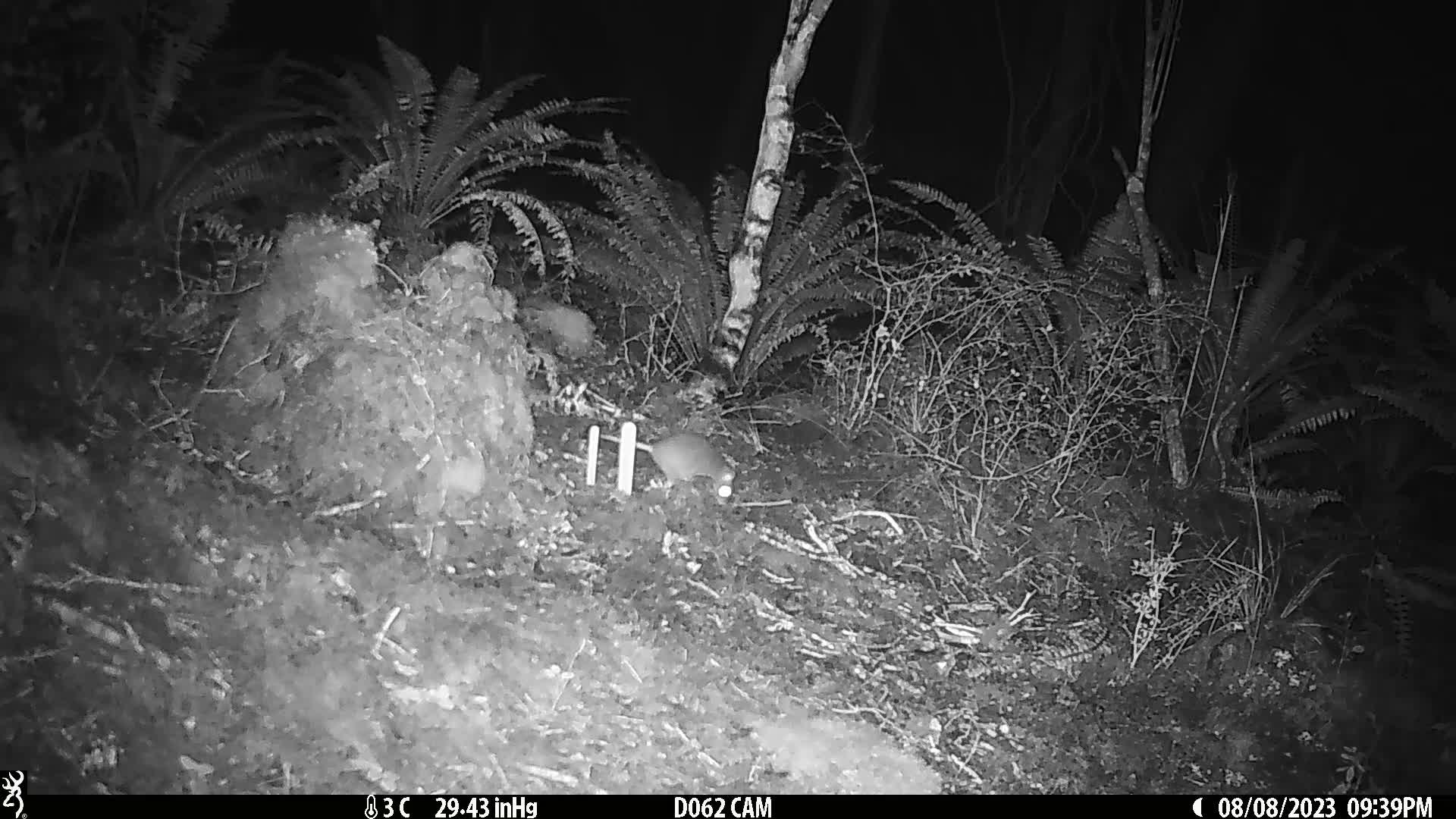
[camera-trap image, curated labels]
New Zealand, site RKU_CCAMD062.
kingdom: Animalia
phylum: Chordata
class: Mammalia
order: Rodentia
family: Muridae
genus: Rattus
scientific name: Rattus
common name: rat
Rat (Rattus).